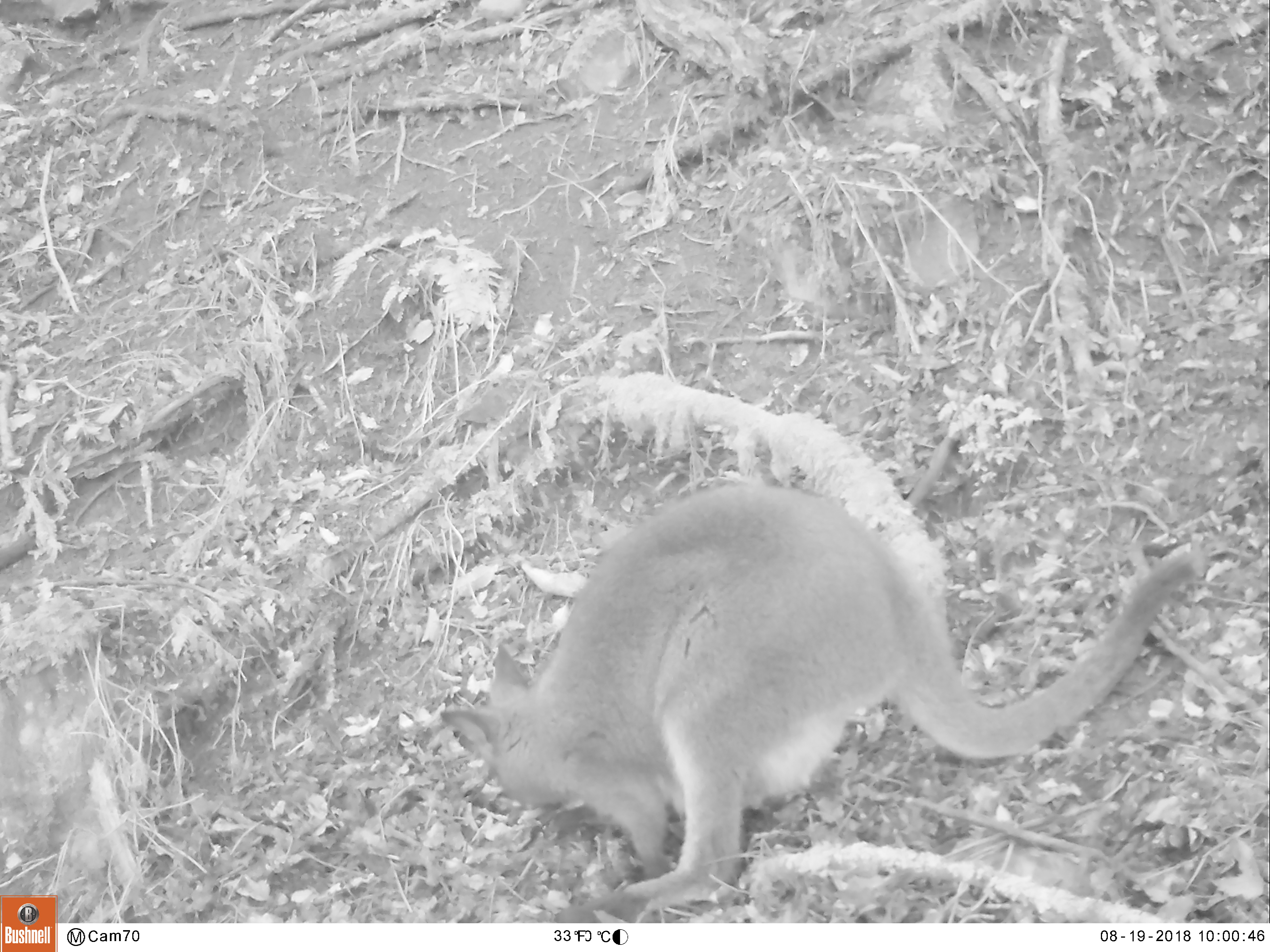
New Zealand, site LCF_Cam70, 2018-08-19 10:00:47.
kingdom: Animalia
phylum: Chordata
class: Mammalia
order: Diprotodontia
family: Macropodidae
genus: Notamacropus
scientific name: Notamacropus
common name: wallaby